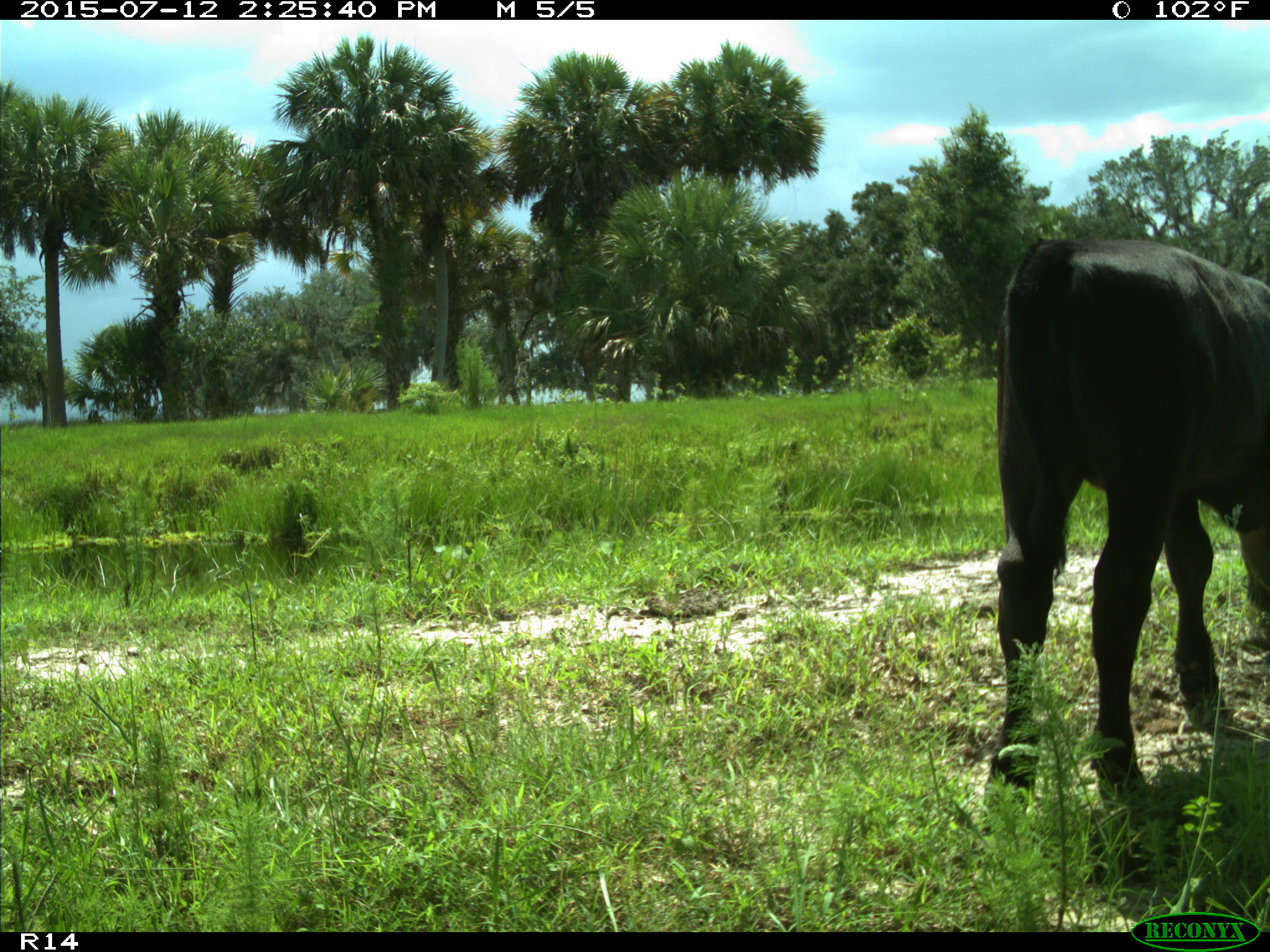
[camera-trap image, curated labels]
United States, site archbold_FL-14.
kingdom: Animalia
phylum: Chordata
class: Mammalia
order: Artiodactyla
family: Bovidae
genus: Bos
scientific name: Bos taurus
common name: domestic cow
Bos taurus (domestic cow).